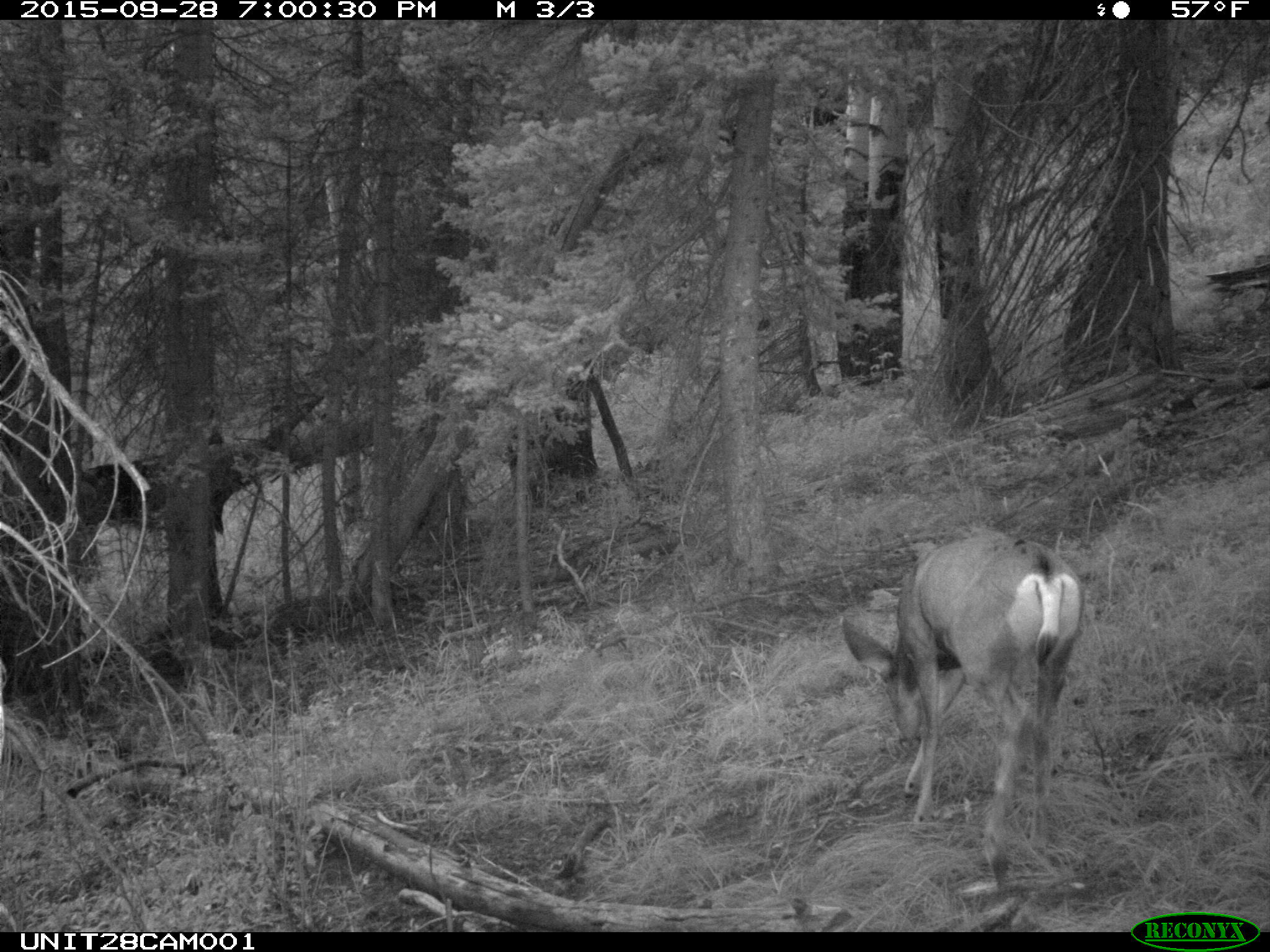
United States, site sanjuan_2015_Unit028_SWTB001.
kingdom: Animalia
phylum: Chordata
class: Mammalia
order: Artiodactyla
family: Cervidae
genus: Odocoileus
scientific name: Odocoileus hemionus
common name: mule deer